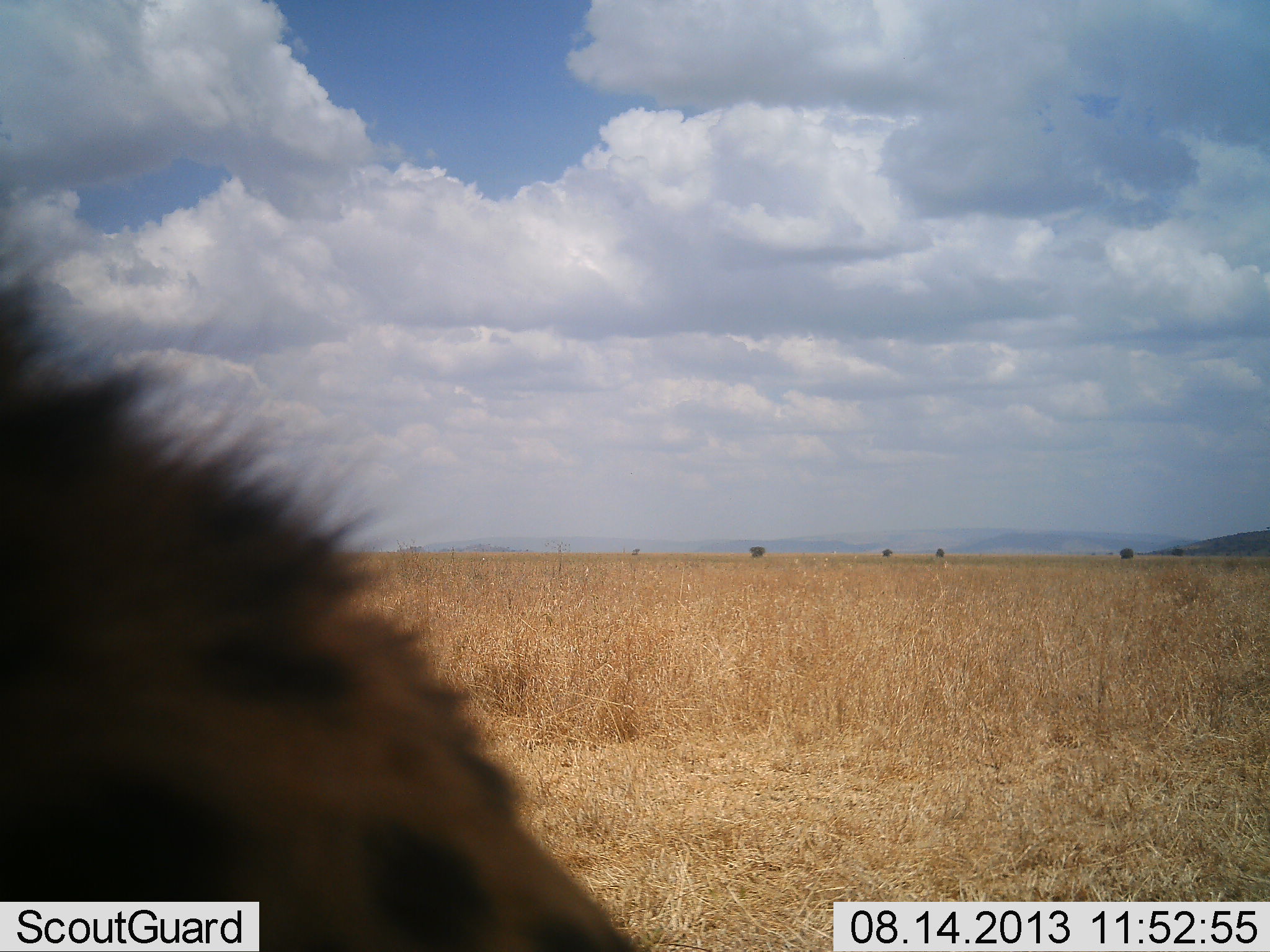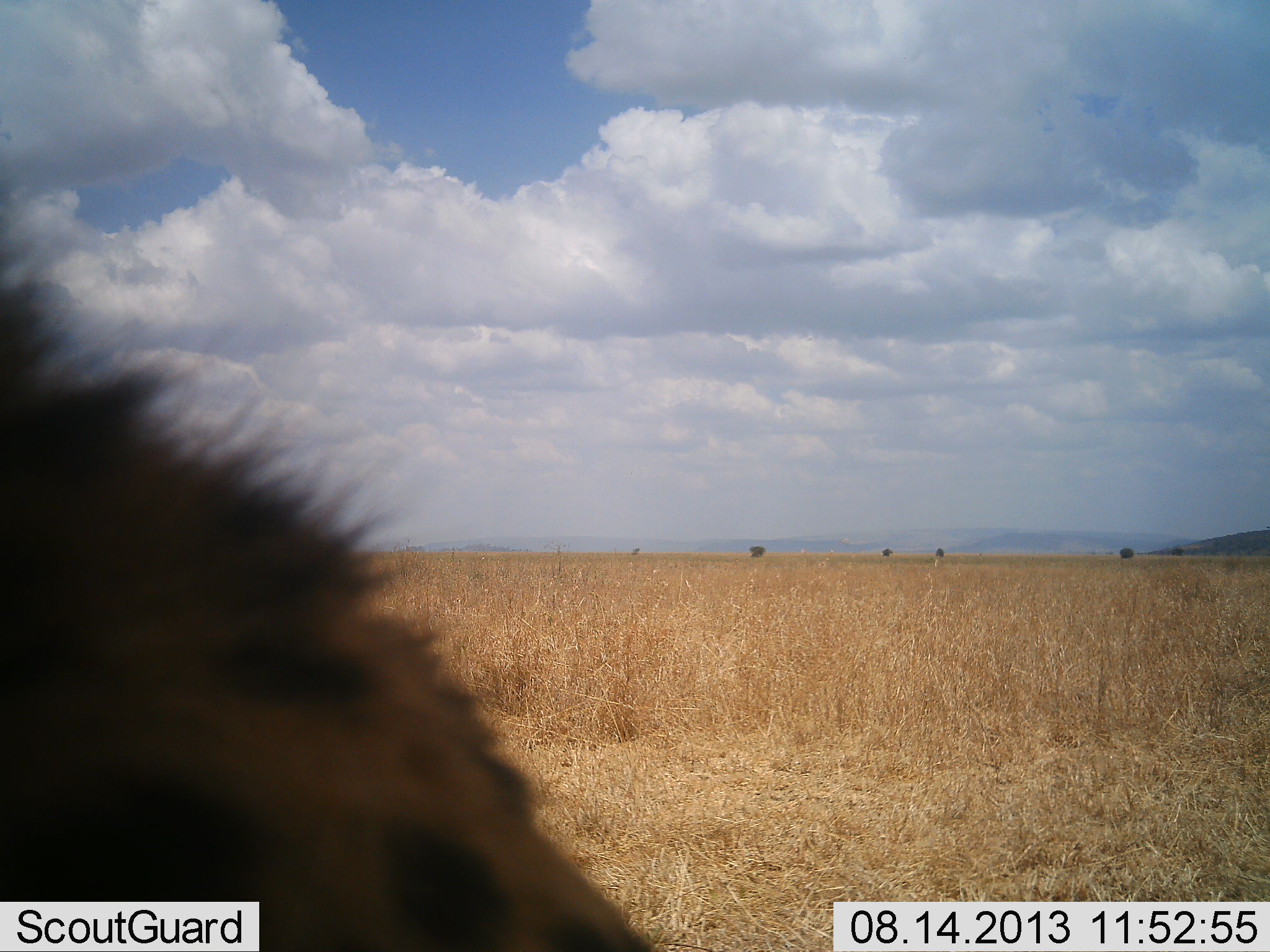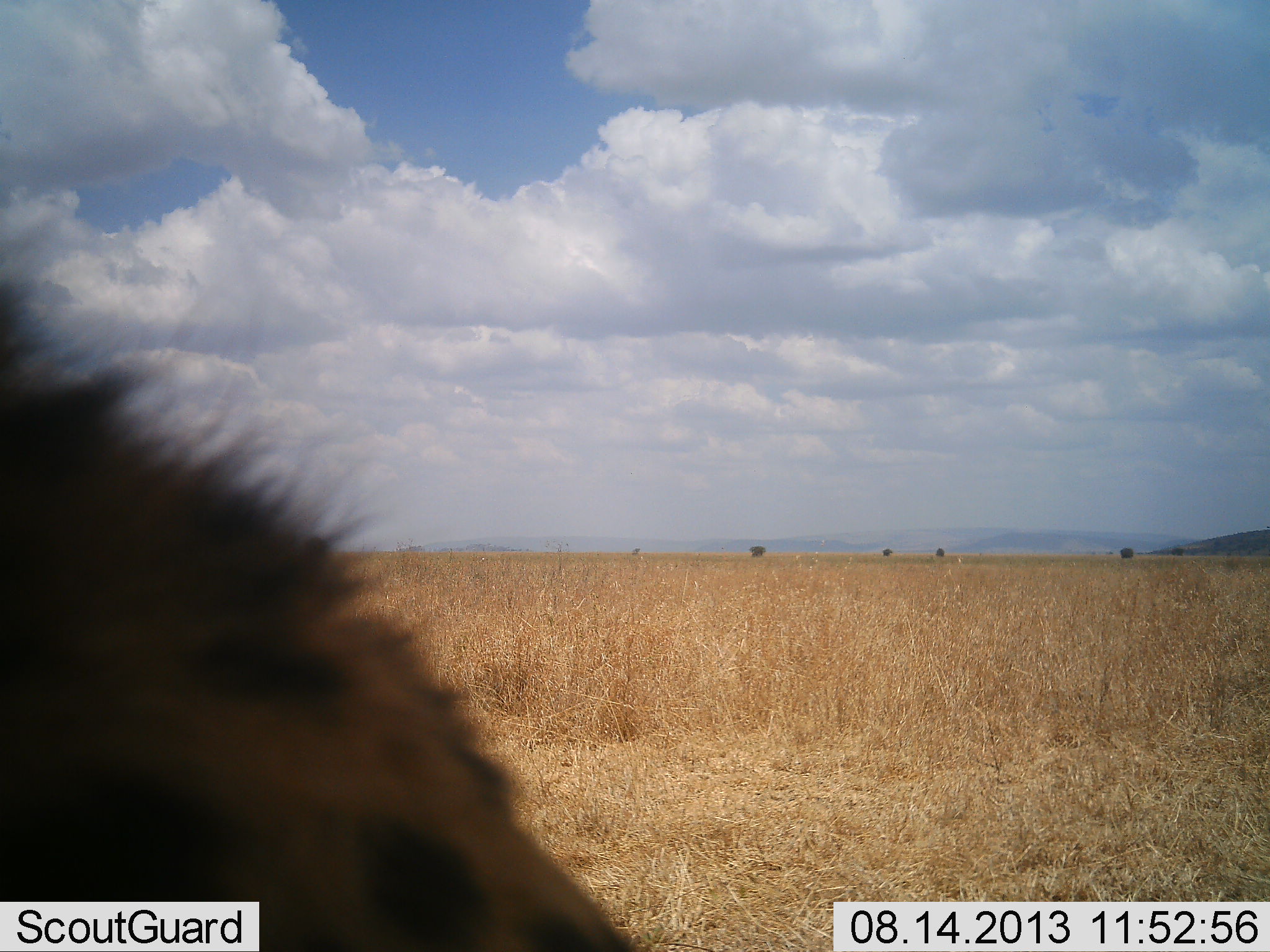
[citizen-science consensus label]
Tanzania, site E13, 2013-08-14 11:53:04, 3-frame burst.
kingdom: Animalia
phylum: Chordata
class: Mammalia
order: Carnivora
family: Hyaenidae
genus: Crocuta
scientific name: Crocuta crocuta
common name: spotted hyena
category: hyenaspotted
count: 1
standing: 33%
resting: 33%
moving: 27%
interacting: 7%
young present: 0%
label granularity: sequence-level